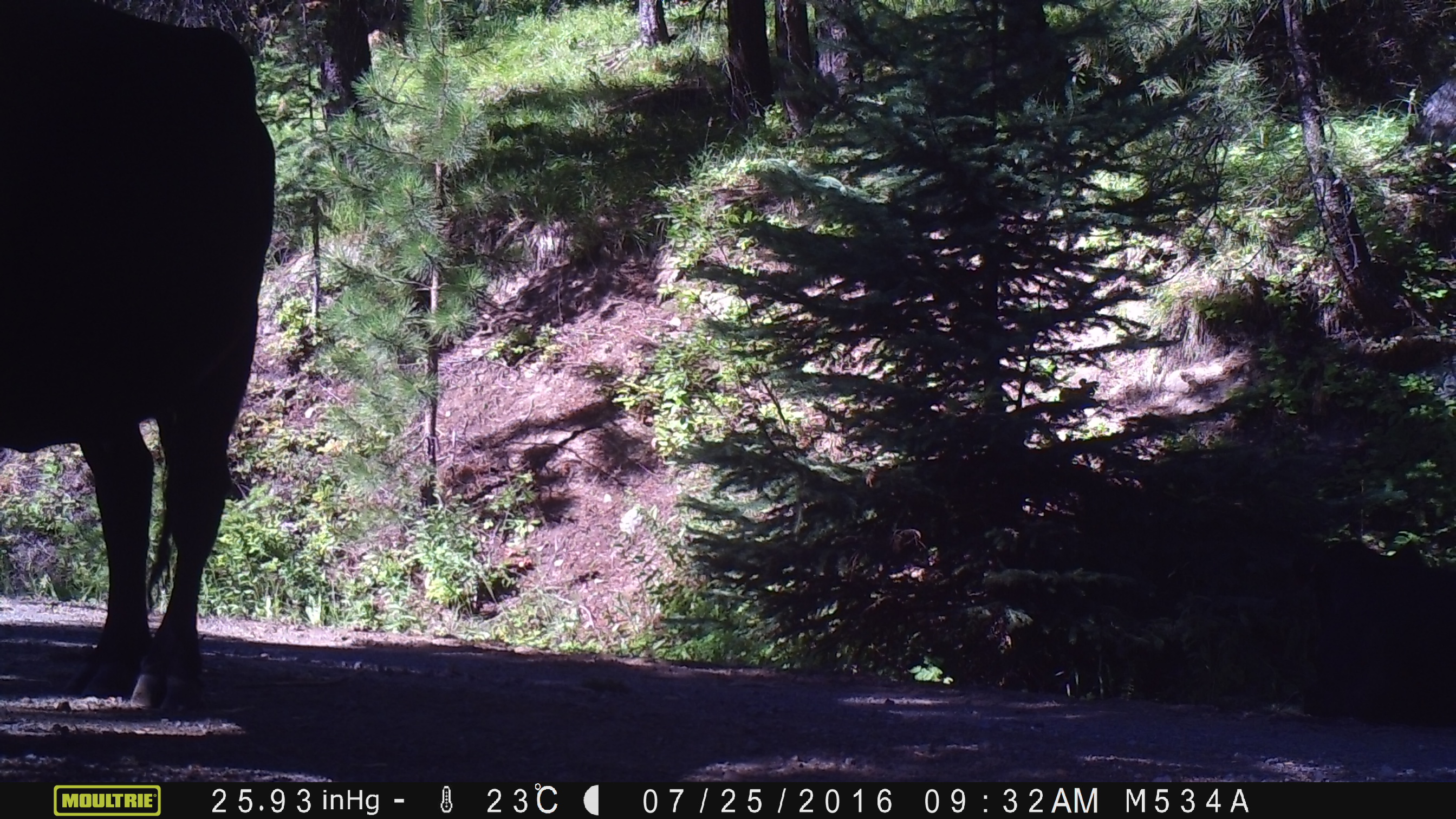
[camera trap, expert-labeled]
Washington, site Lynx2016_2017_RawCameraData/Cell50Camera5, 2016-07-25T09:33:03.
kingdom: Animalia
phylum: Chordata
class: Mammalia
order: Artiodactyla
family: Bovidae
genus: Bos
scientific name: Bos taurus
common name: domestic cattle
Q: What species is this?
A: Domestic cattle (Bos taurus).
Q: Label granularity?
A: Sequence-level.